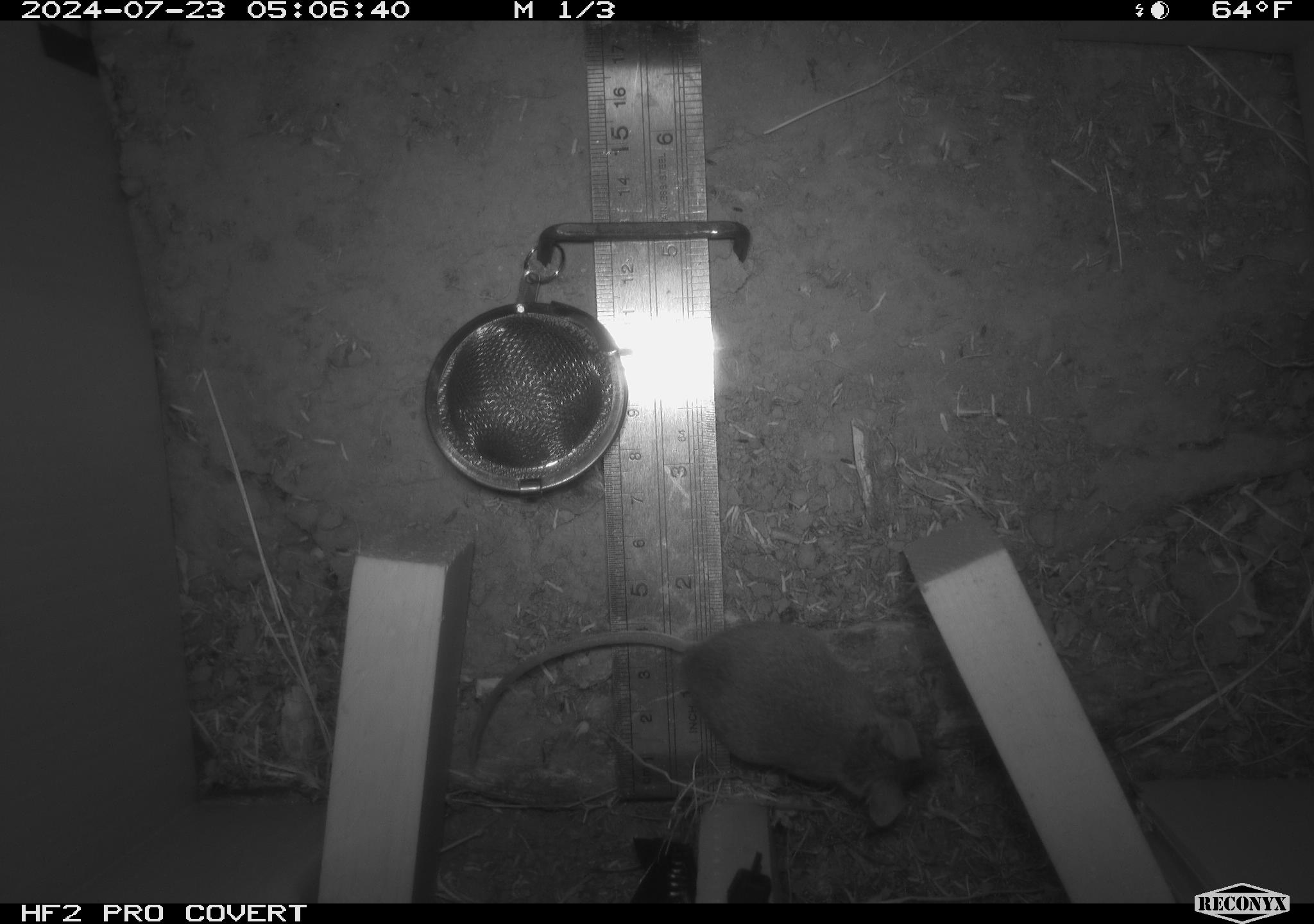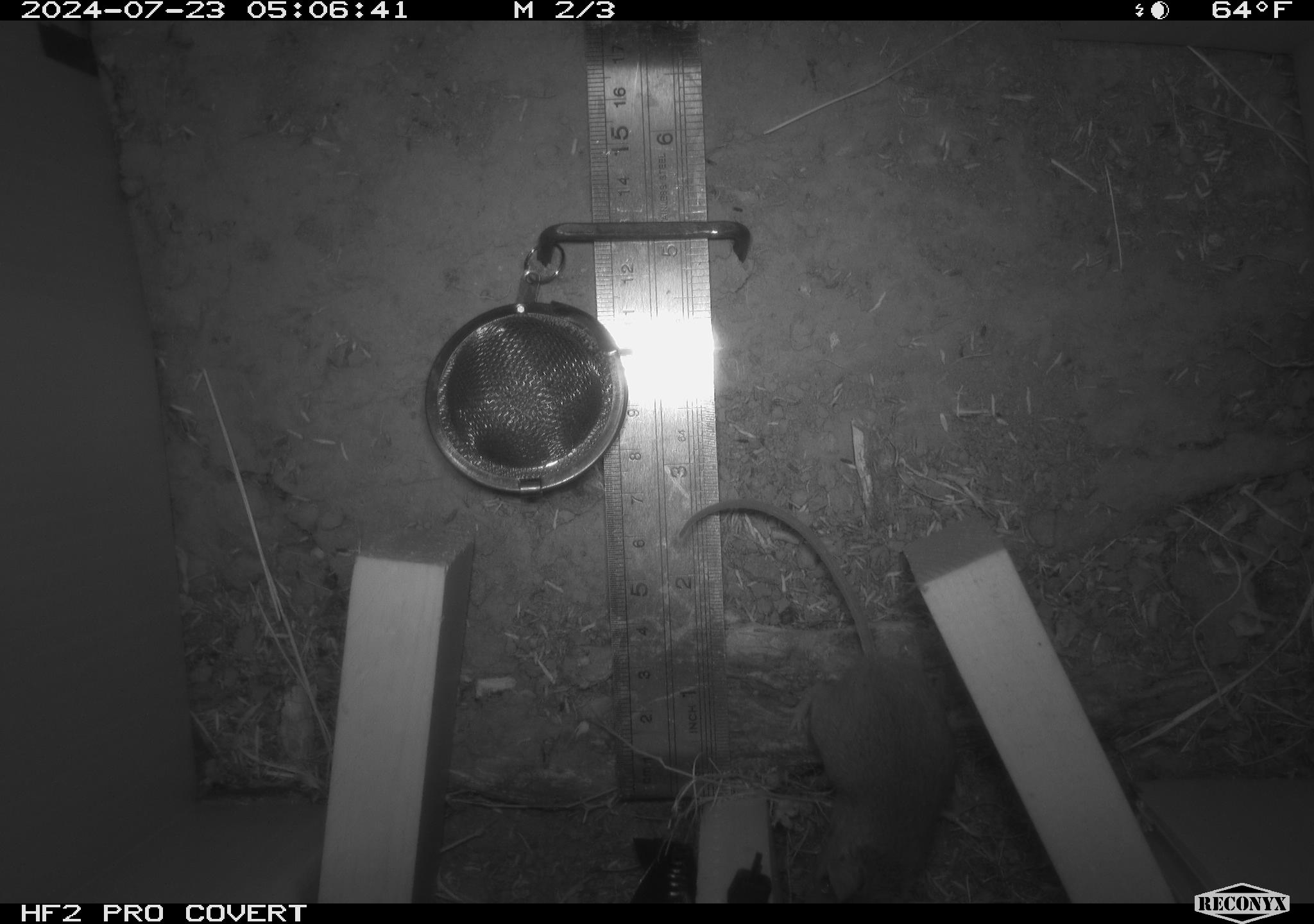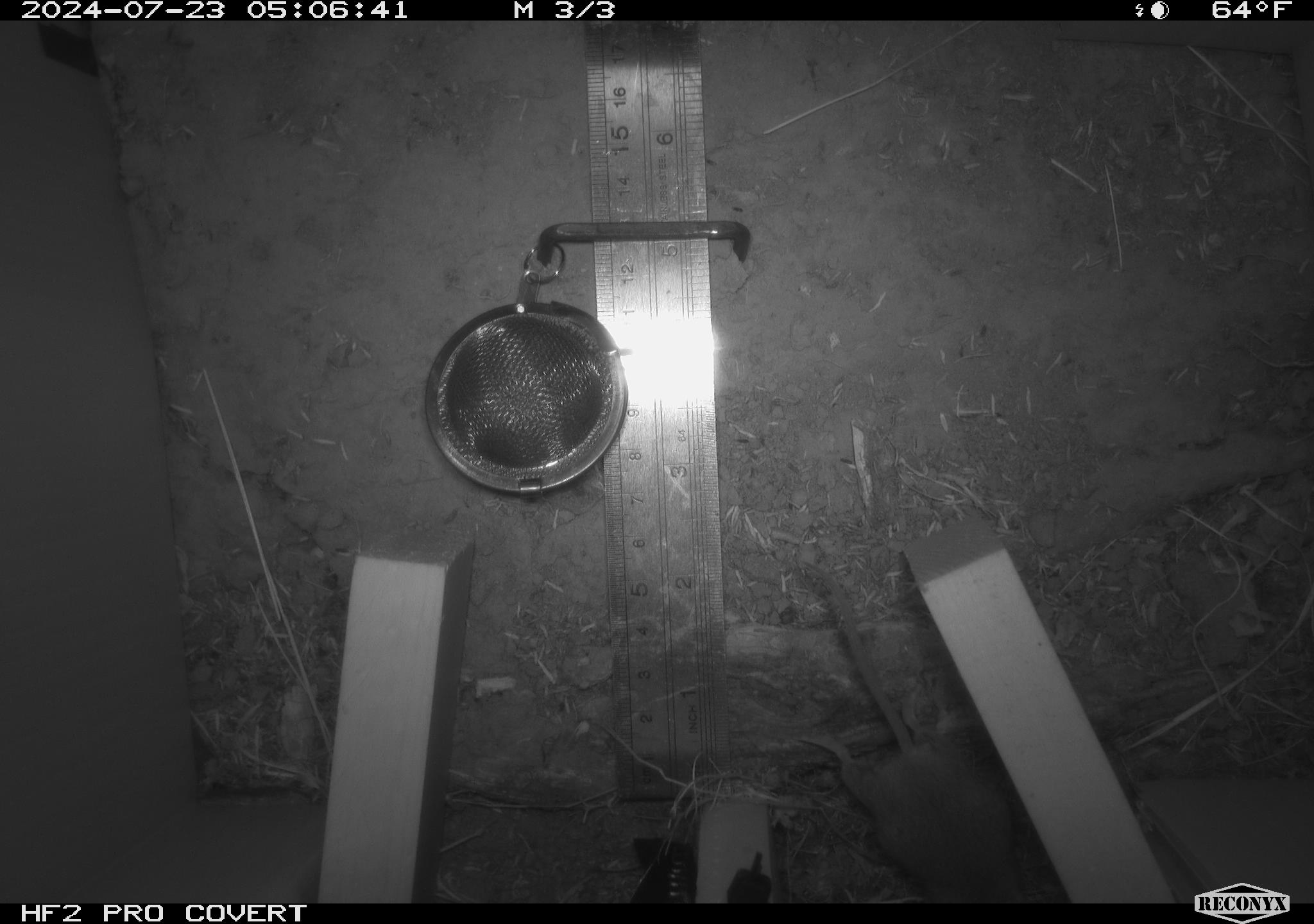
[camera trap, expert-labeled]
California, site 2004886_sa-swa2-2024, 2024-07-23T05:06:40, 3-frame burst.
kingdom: Animalia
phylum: Chordata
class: Mammalia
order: Rodentia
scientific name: Rodentia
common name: mouse species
Mouse species (Rodentia).